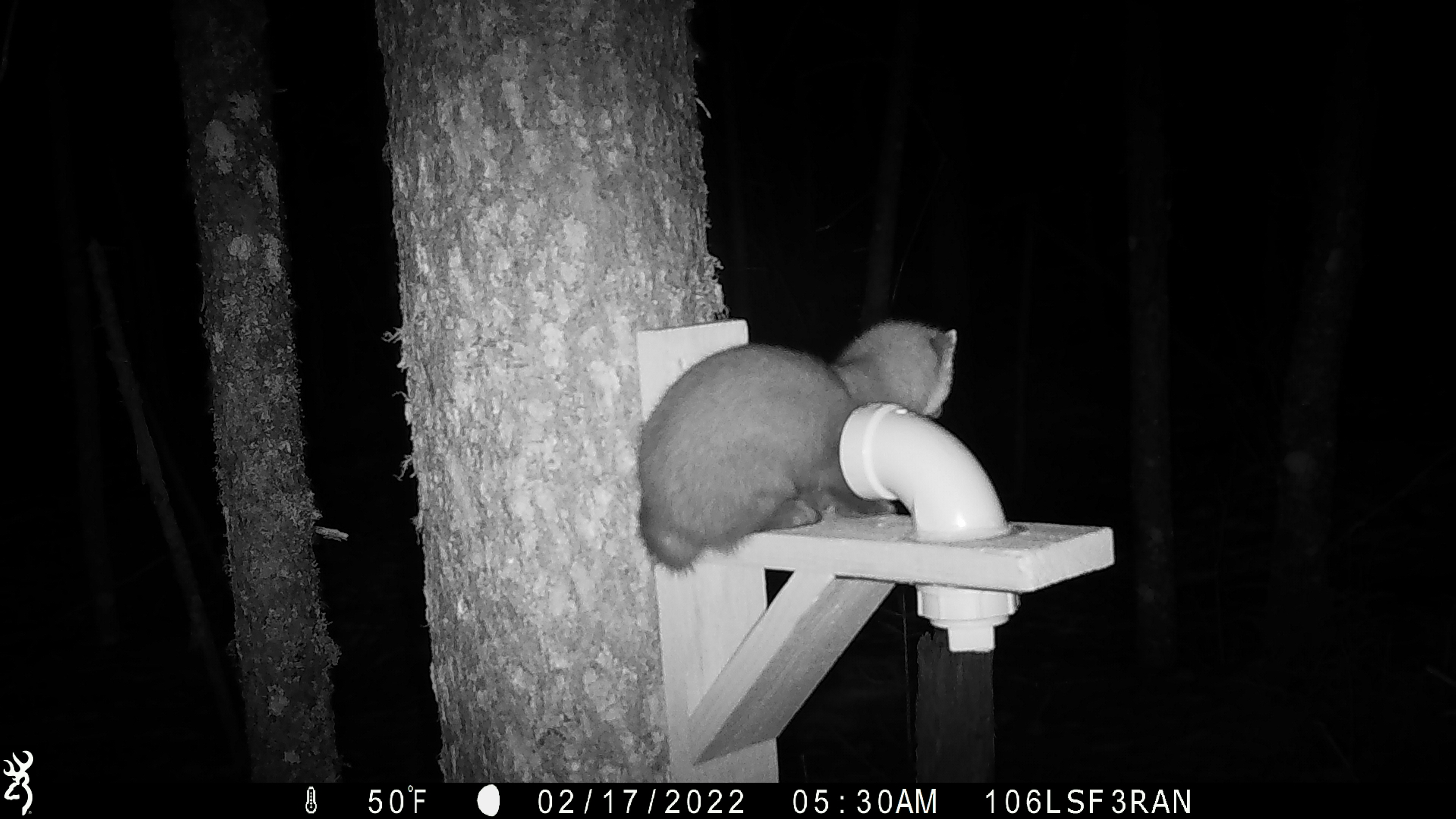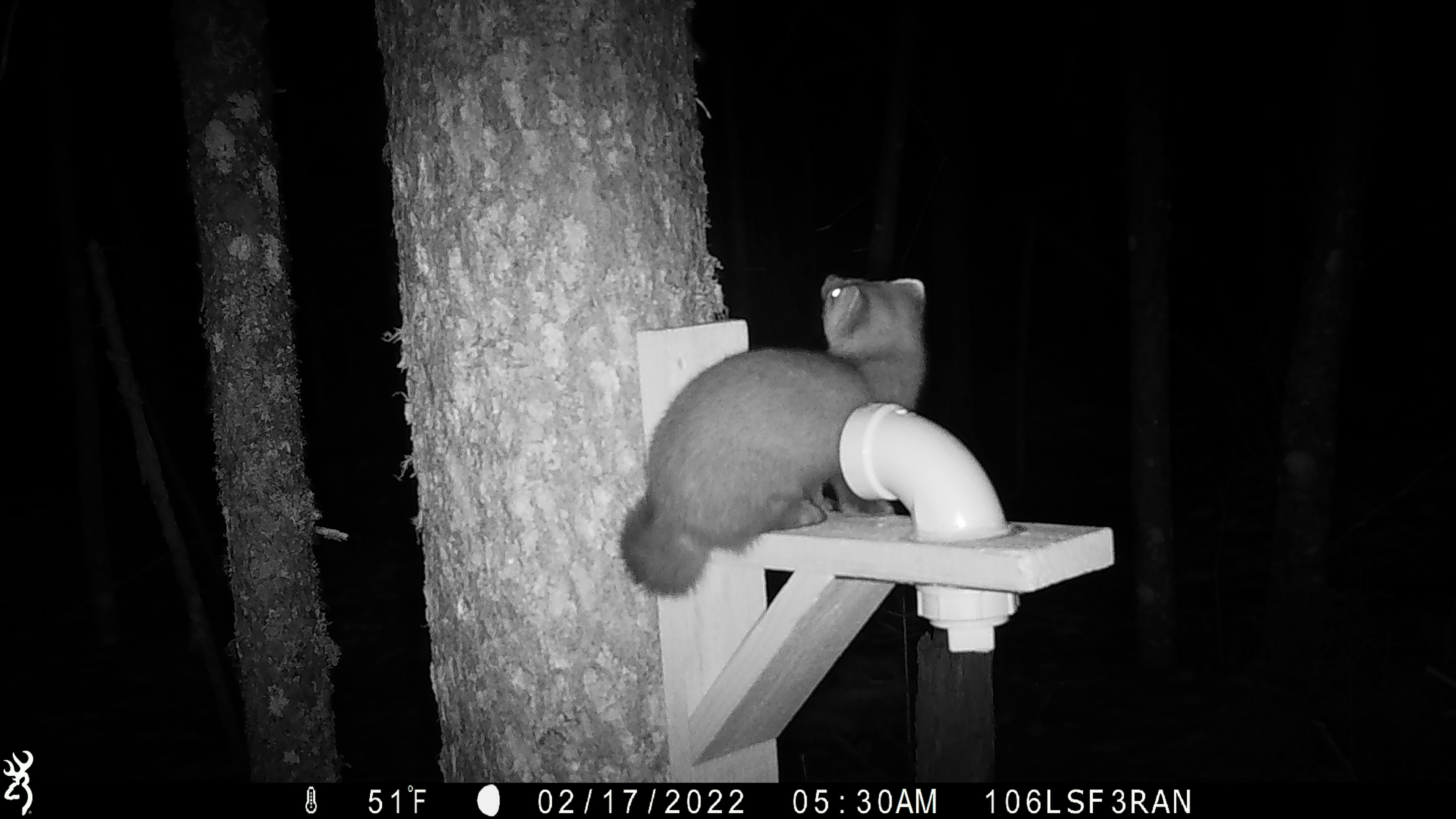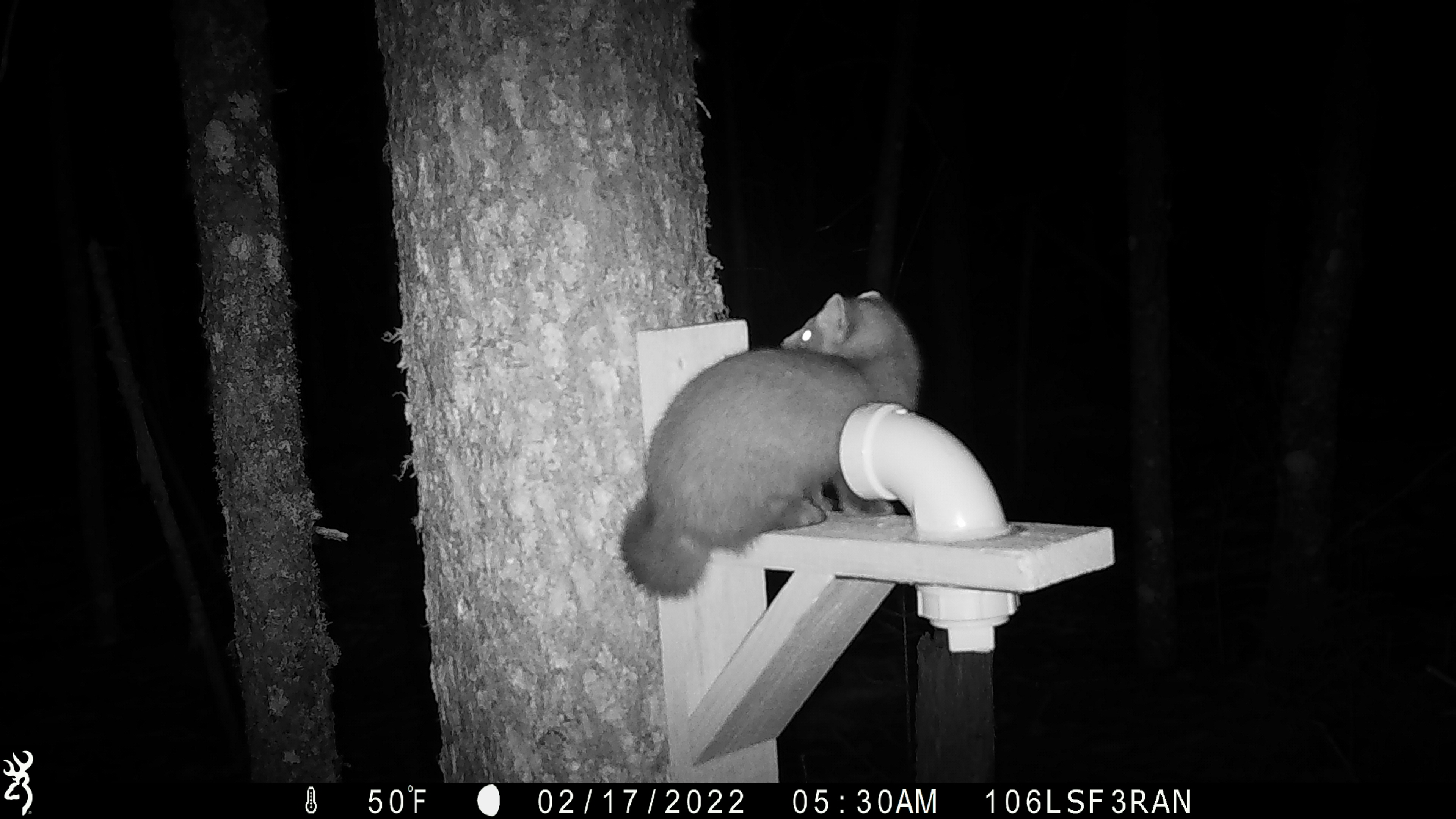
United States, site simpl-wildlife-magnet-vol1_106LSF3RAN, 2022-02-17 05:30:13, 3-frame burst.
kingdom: Animalia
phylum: Chordata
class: Mammalia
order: Carnivora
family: Mustelidae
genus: Martes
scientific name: Martes americana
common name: american marten